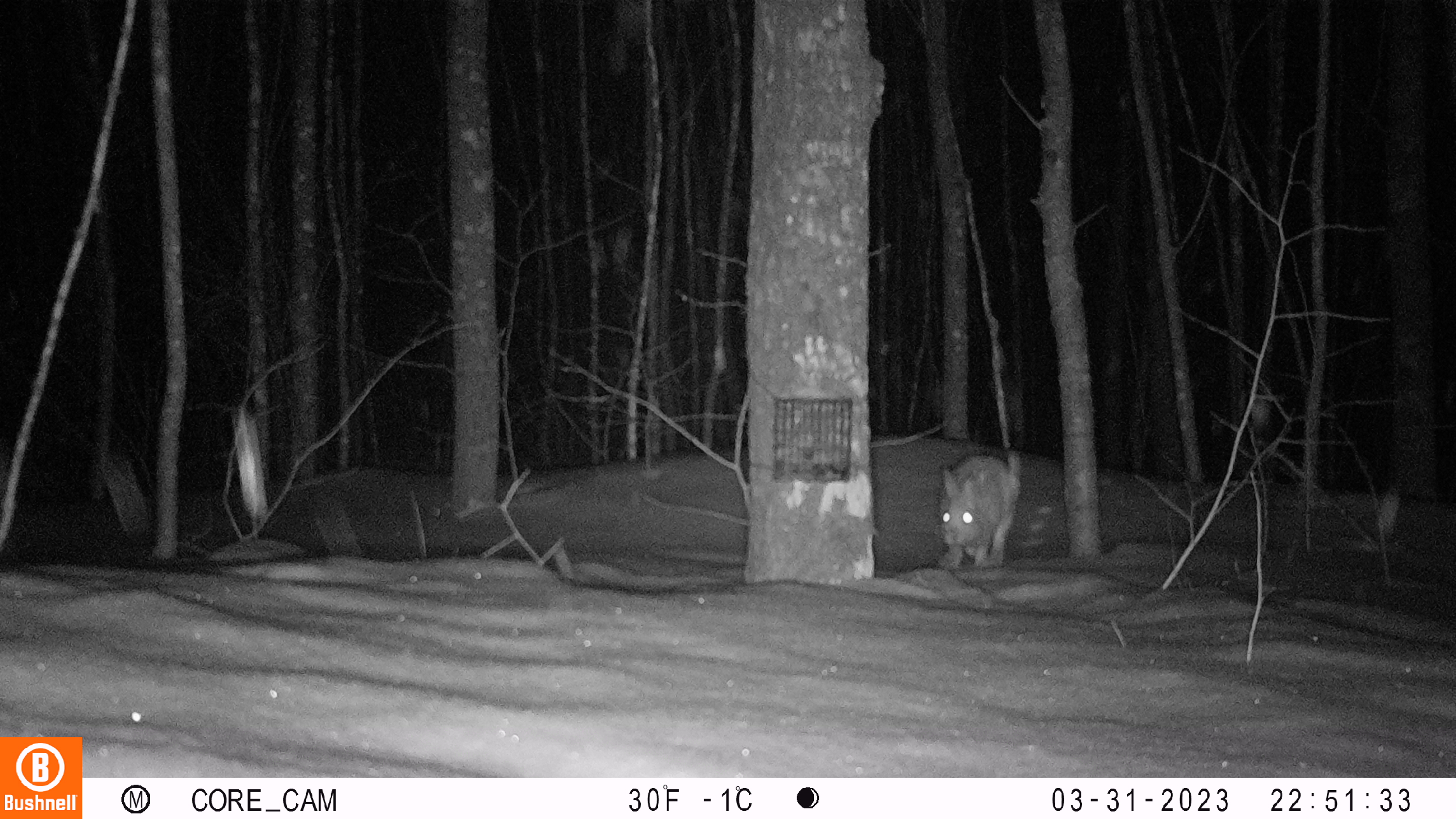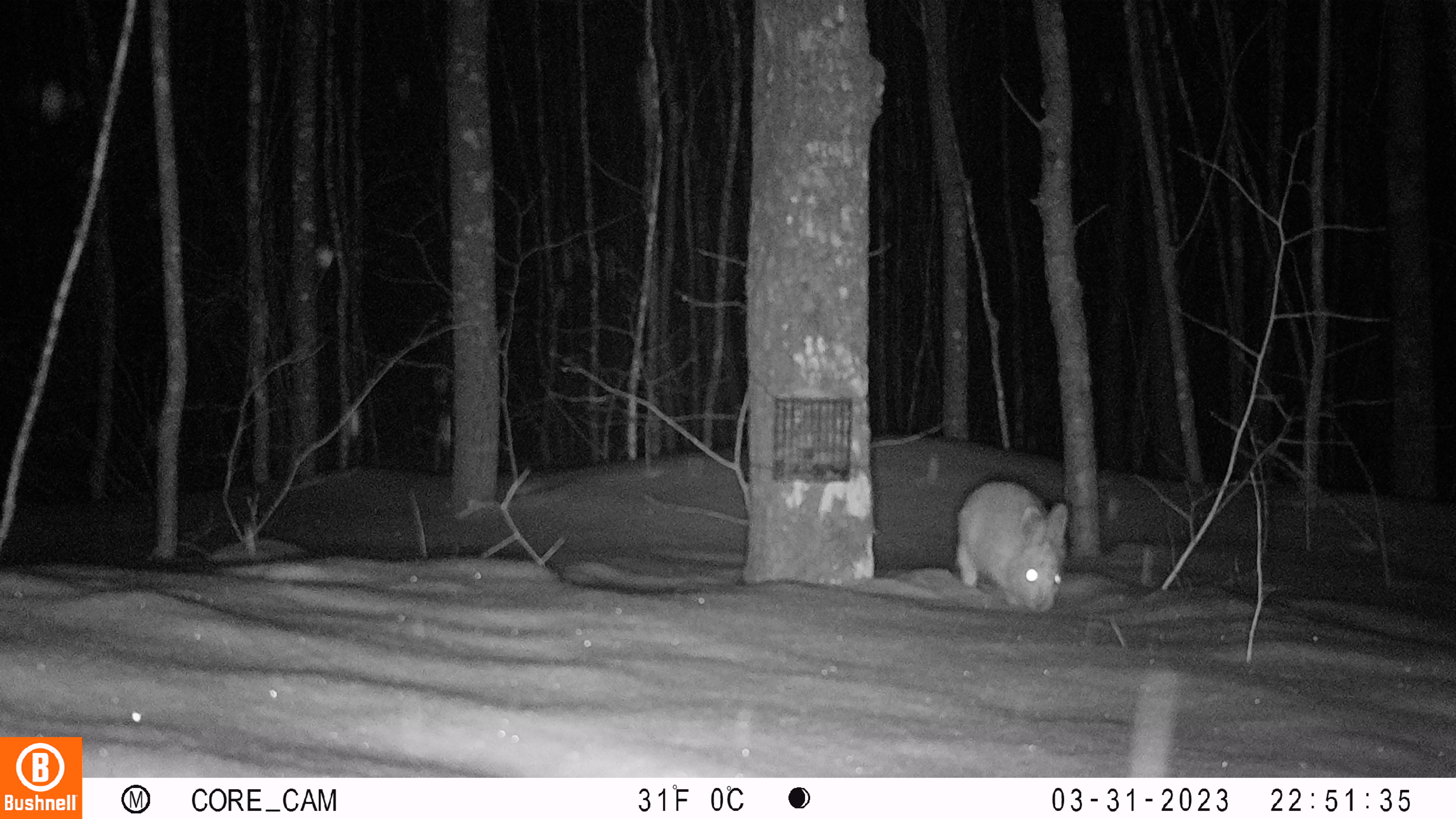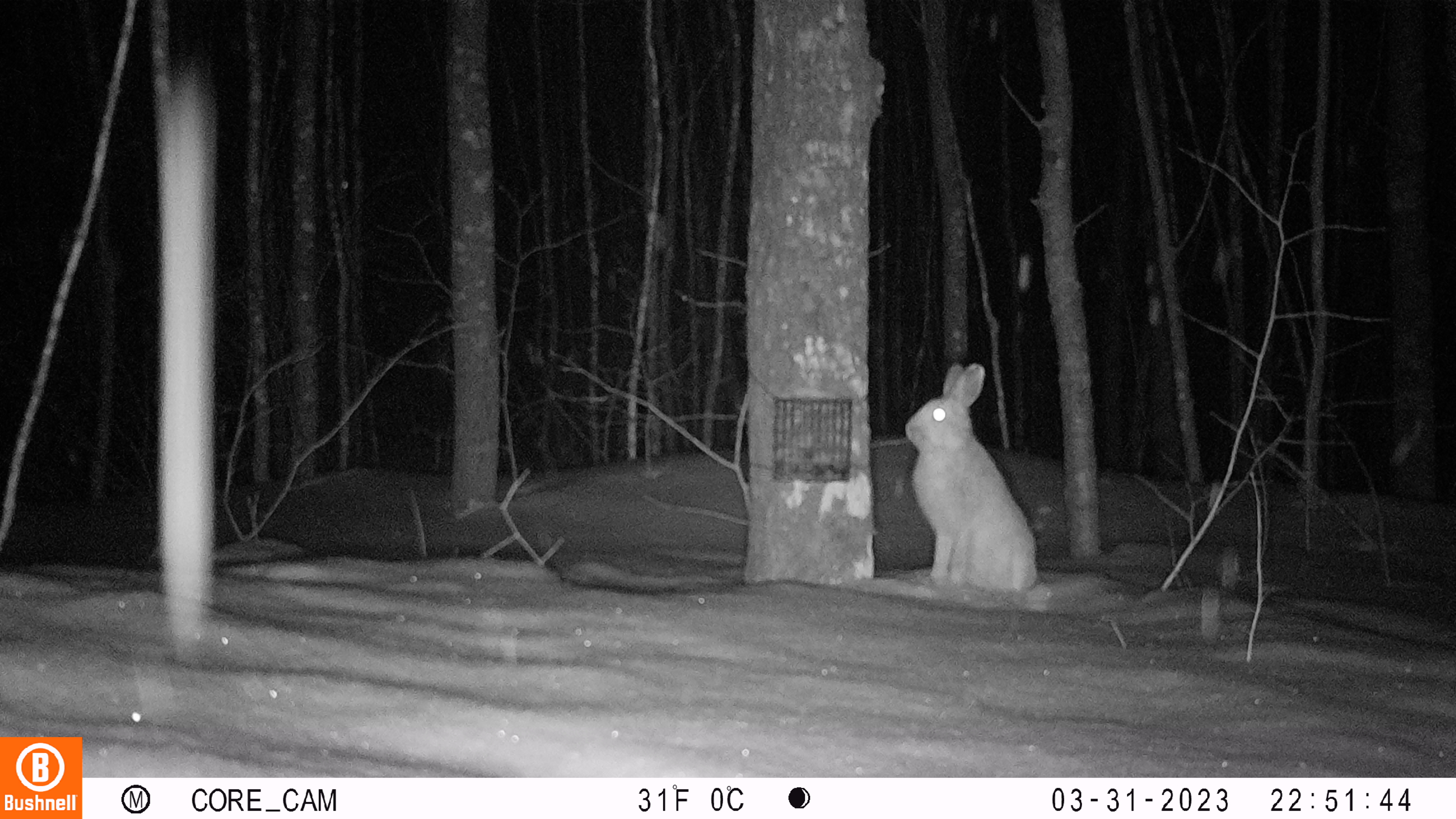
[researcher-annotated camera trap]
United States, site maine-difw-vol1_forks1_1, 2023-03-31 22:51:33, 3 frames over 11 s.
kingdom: Animalia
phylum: Chordata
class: Mammalia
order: Lagomorpha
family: Leporidae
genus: Lepus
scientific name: Lepus americanus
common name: snowshoe hare